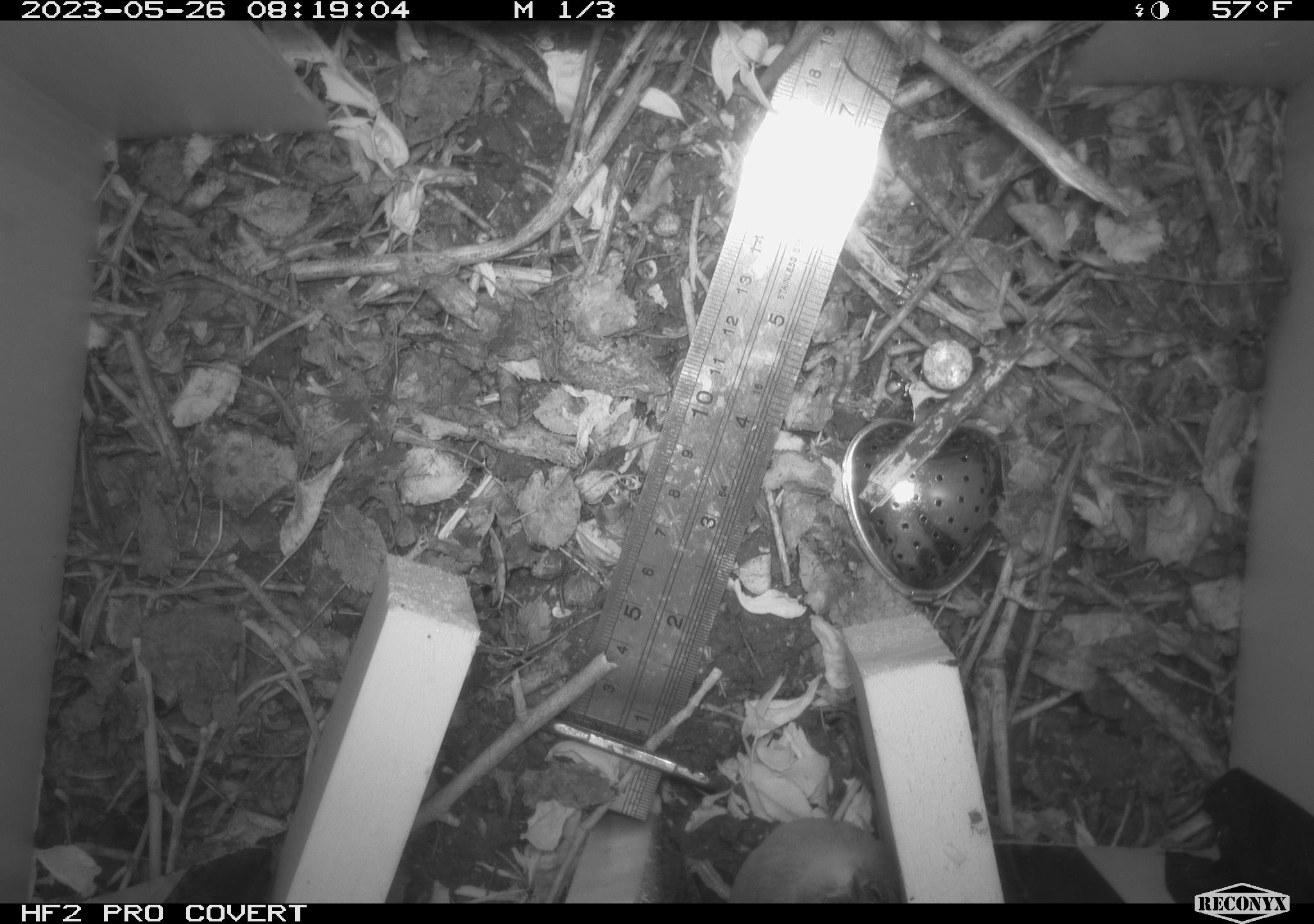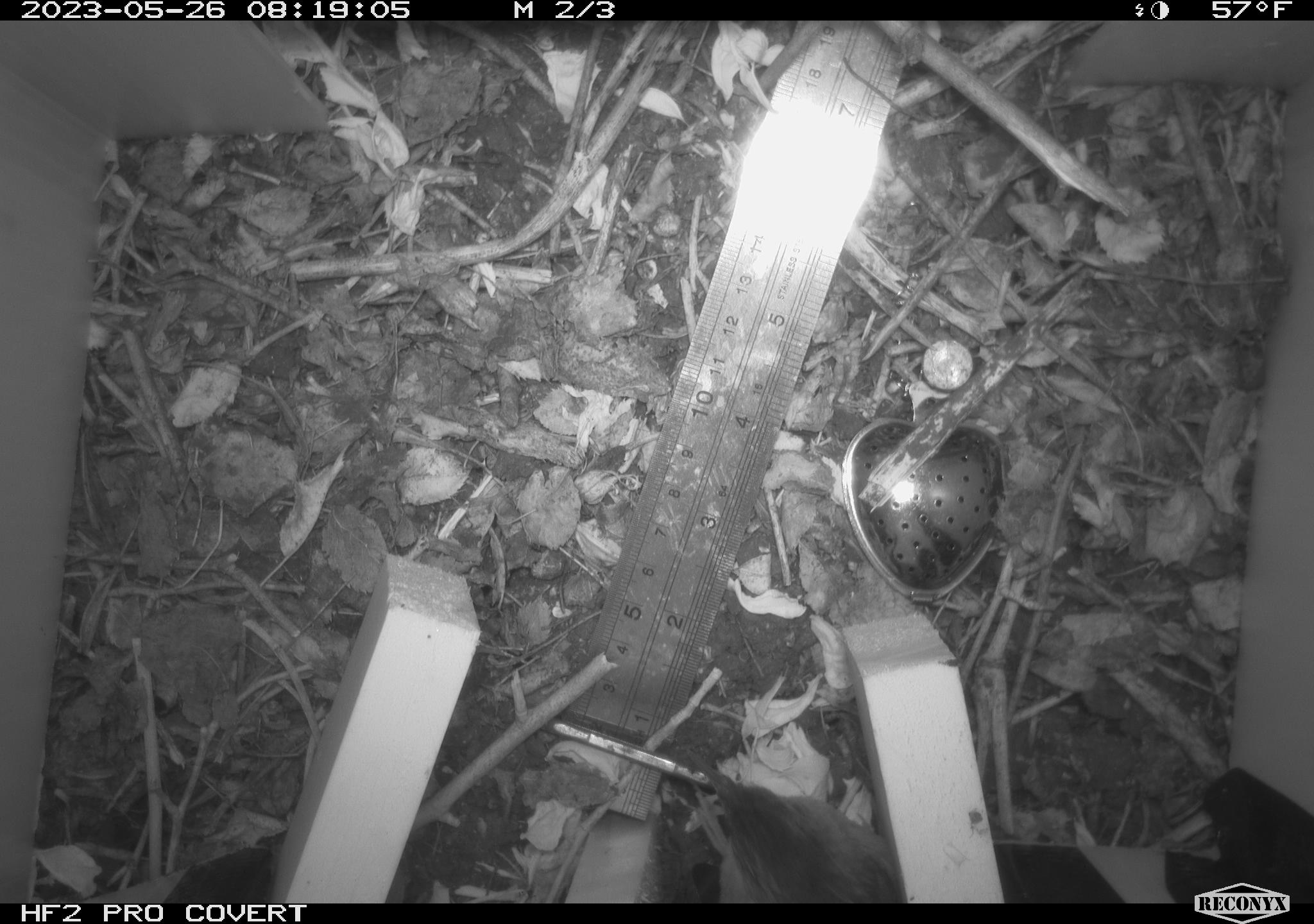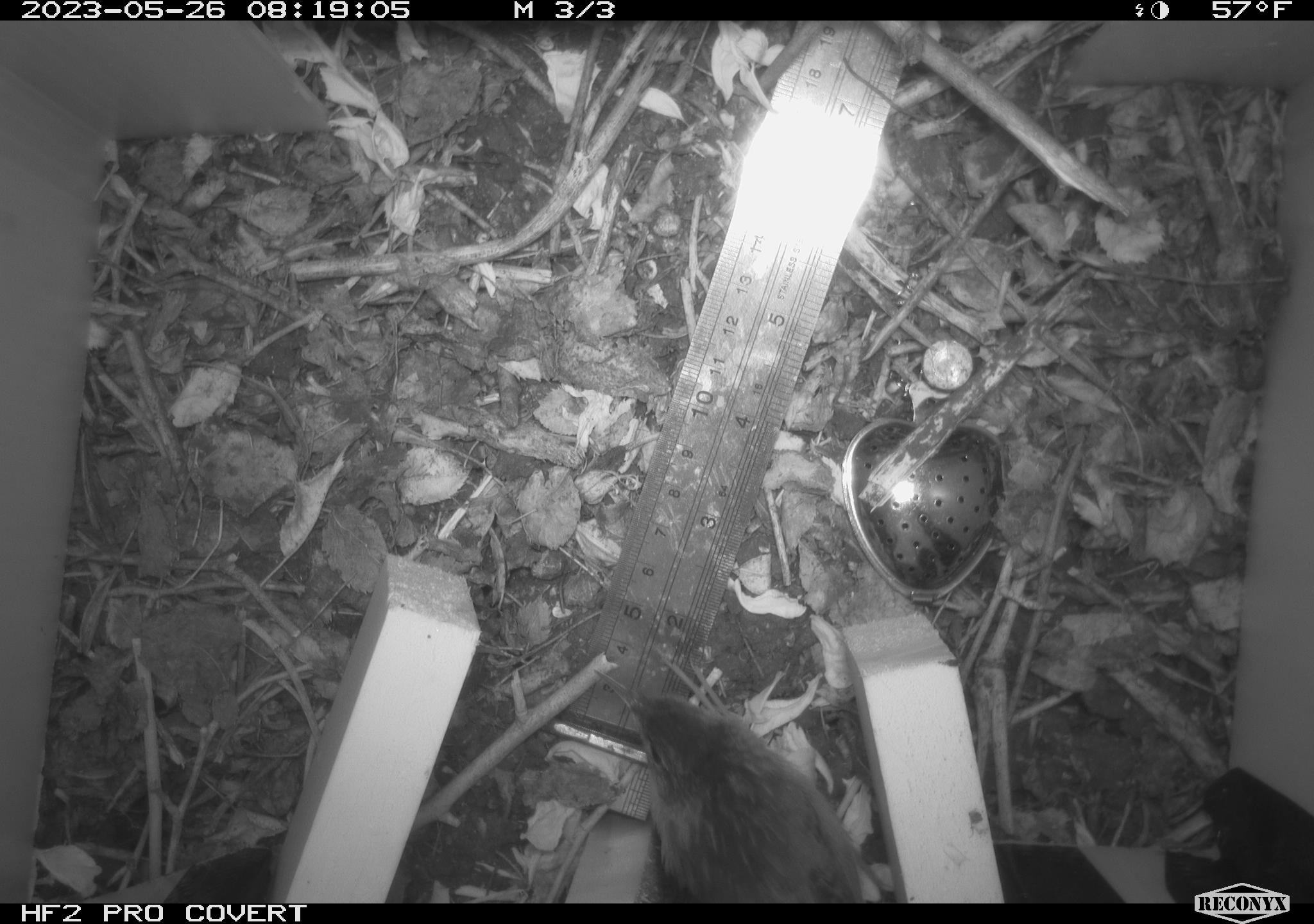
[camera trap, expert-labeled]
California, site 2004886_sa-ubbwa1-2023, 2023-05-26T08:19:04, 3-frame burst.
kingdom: Animalia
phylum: Chordata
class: Aves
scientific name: Aves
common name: bird